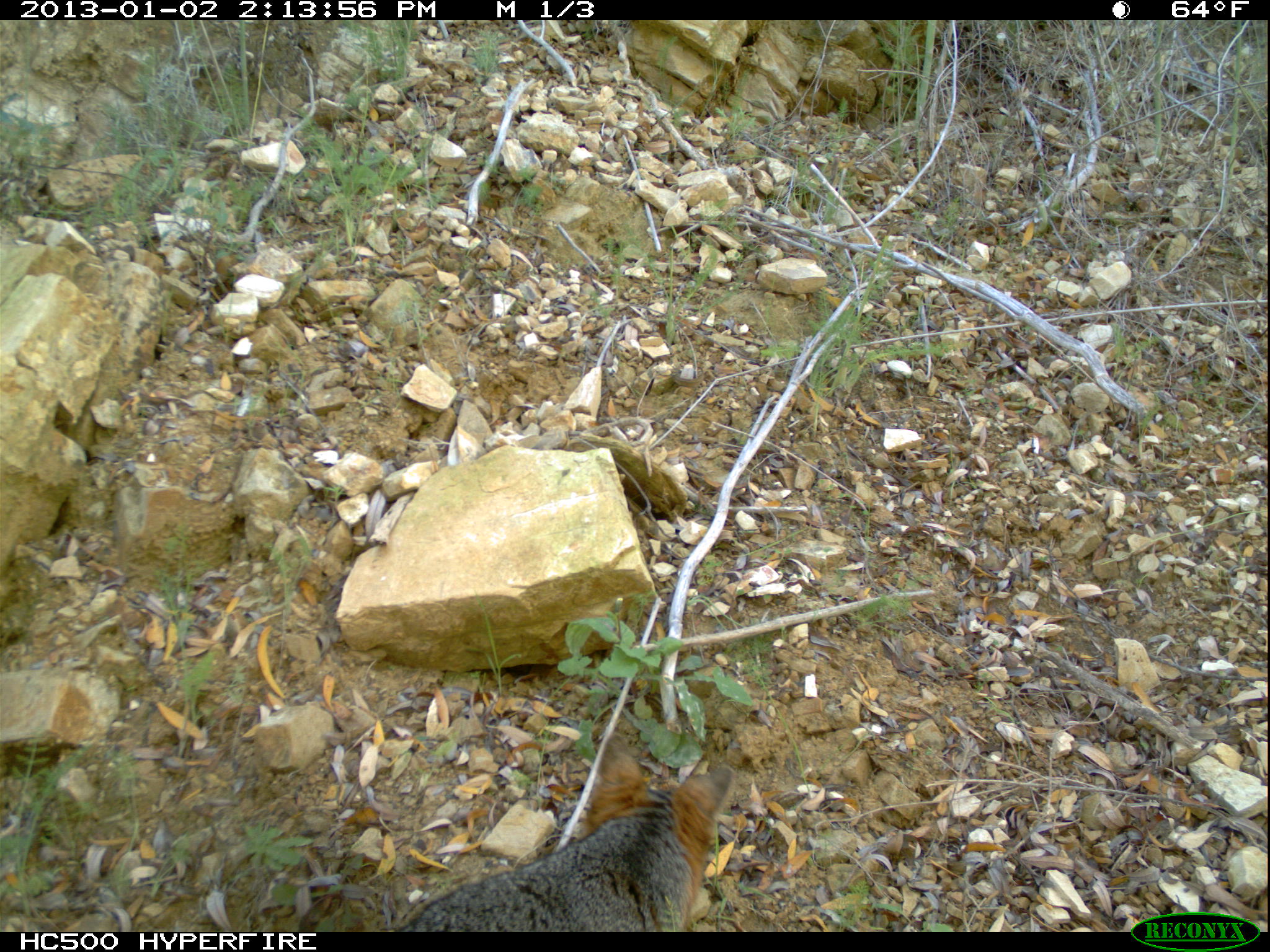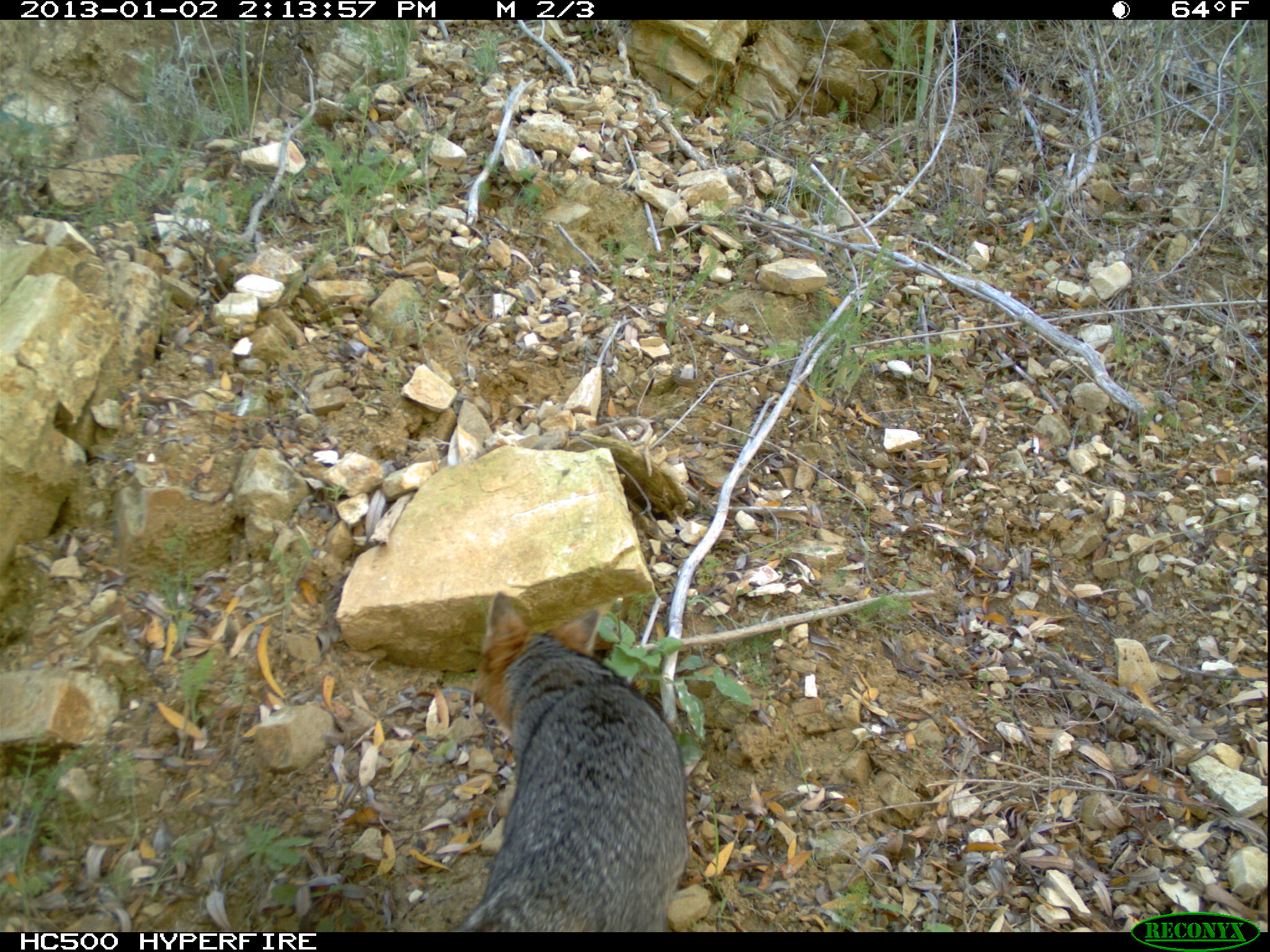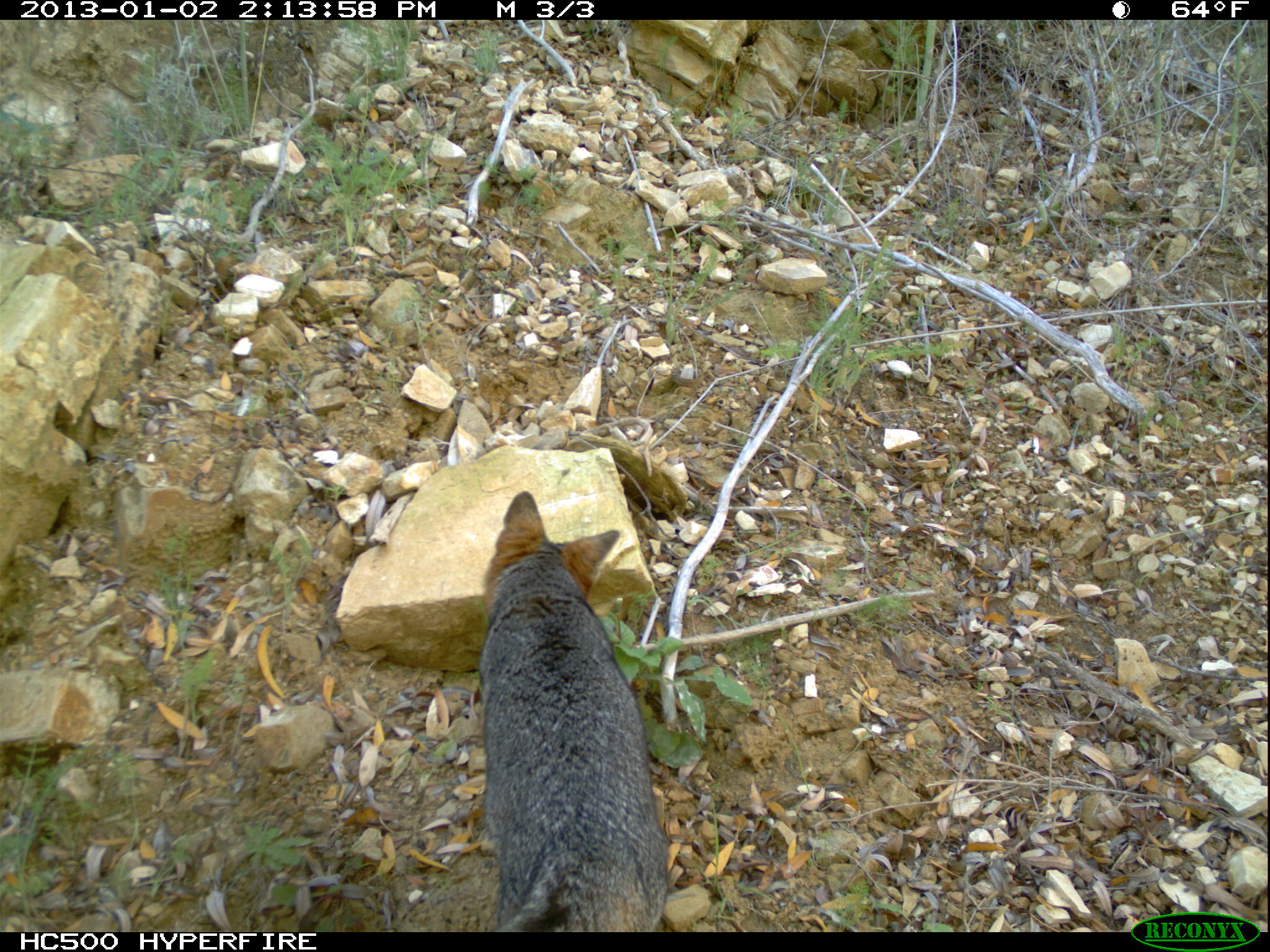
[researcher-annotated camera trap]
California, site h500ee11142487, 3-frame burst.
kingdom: Animalia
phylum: Chordata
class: Mammalia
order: Carnivora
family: Canidae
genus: Urocyon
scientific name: Urocyon littoralis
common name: island fox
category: fox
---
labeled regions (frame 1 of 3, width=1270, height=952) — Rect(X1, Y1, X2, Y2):
fox: Rect(397, 731, 734, 931)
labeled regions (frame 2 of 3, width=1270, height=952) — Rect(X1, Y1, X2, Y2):
fox: Rect(451, 591, 688, 932)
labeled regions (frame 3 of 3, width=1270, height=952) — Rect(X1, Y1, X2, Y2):
fox: Rect(479, 490, 669, 933)